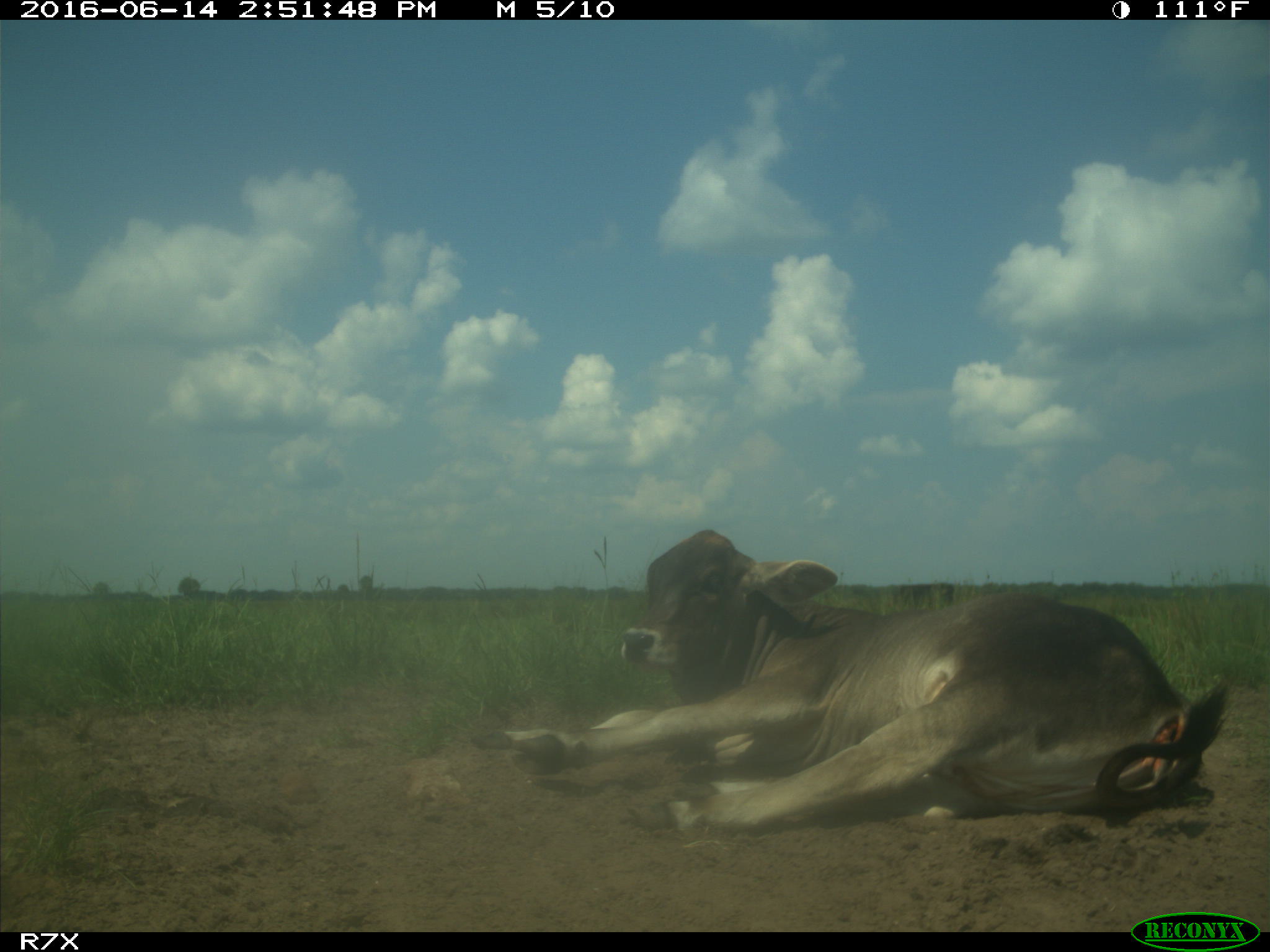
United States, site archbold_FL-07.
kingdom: Animalia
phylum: Chordata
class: Mammalia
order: Artiodactyla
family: Bovidae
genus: Bos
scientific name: Bos taurus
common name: domestic cow